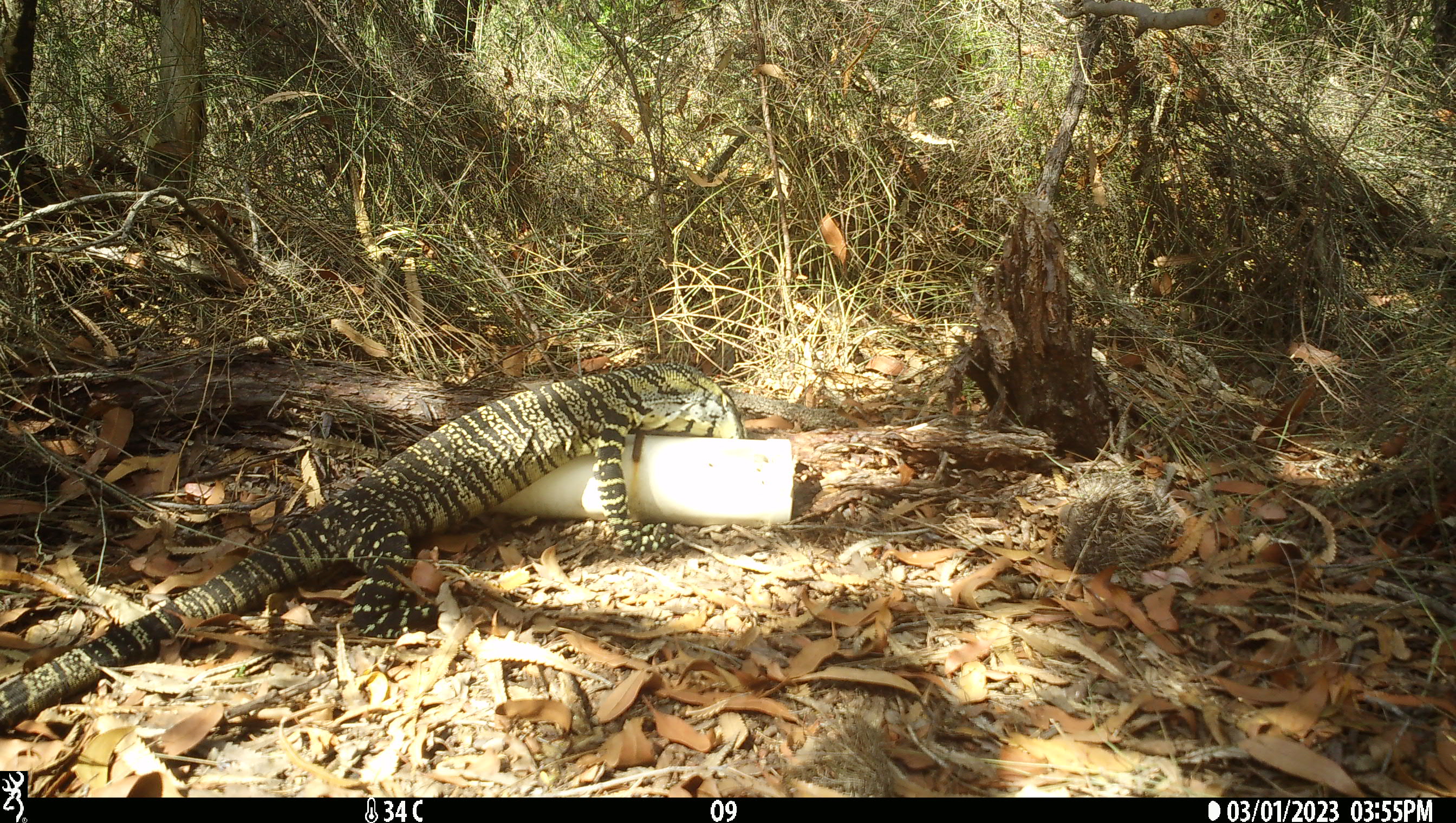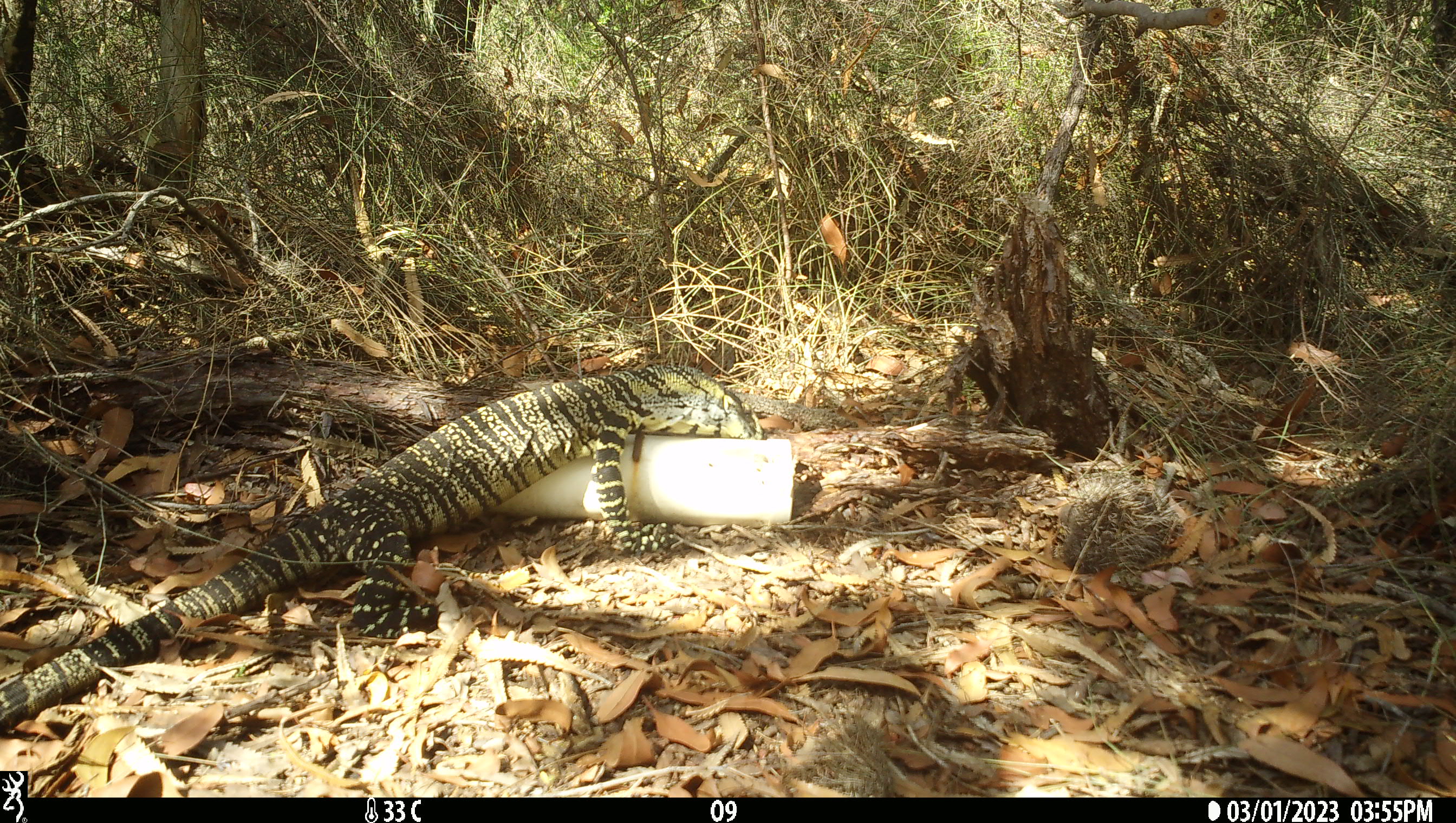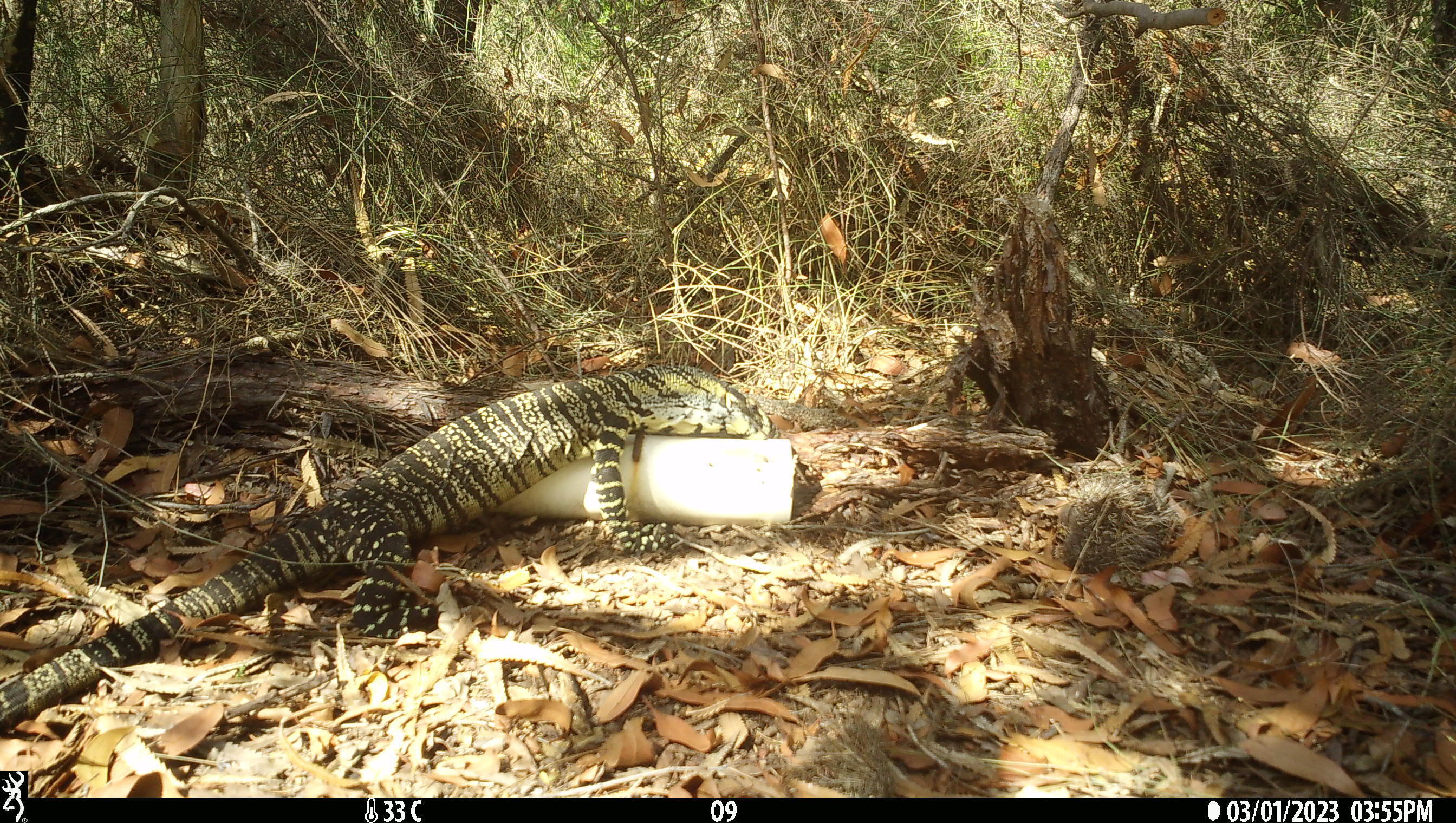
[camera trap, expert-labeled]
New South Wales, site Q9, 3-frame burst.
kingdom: Animalia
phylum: Chordata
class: Reptilia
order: Squamata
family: Varanidae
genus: Varanus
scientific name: Varanus varius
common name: lace monitor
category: goanna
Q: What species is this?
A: Goanna (lace monitor) (Varanus varius).